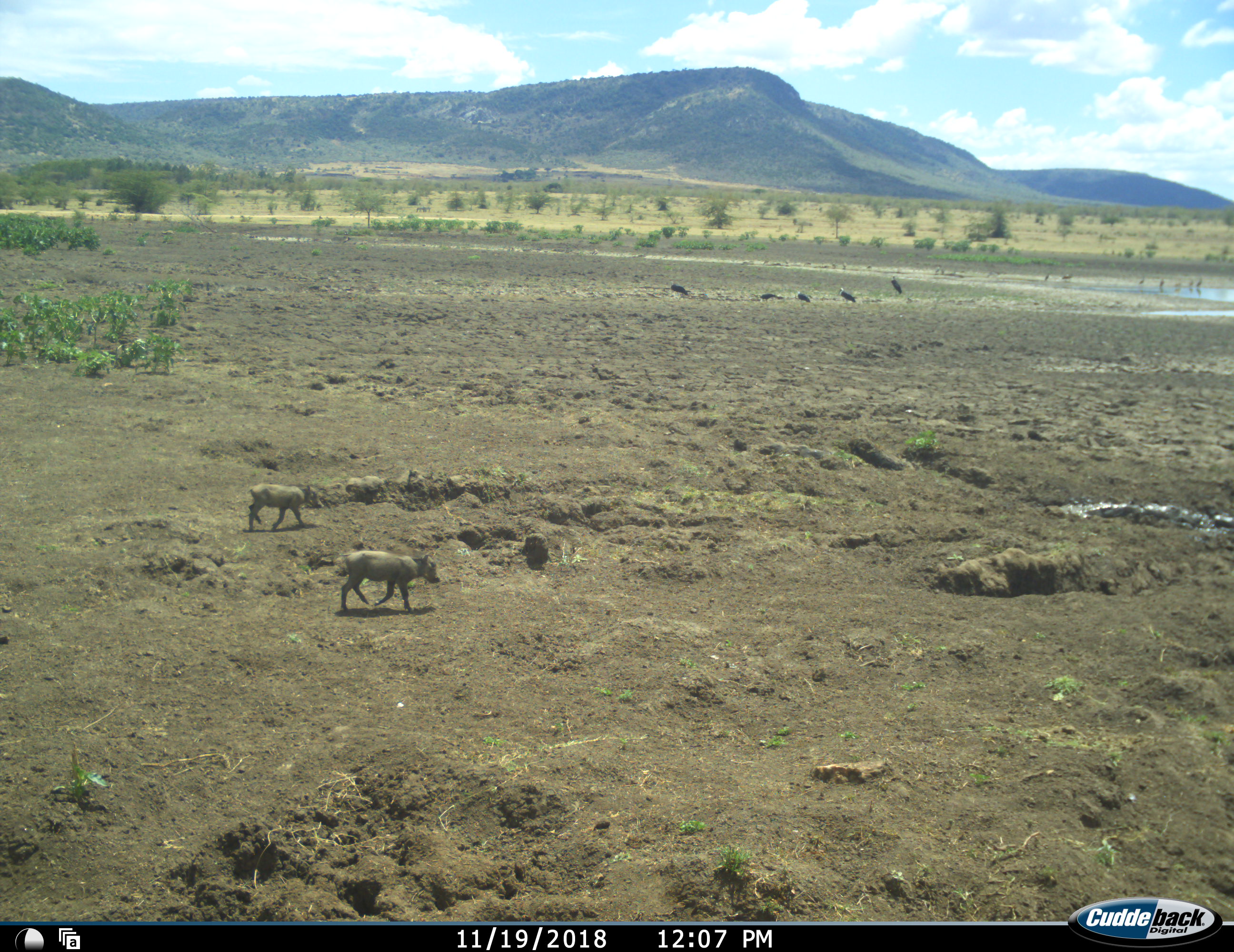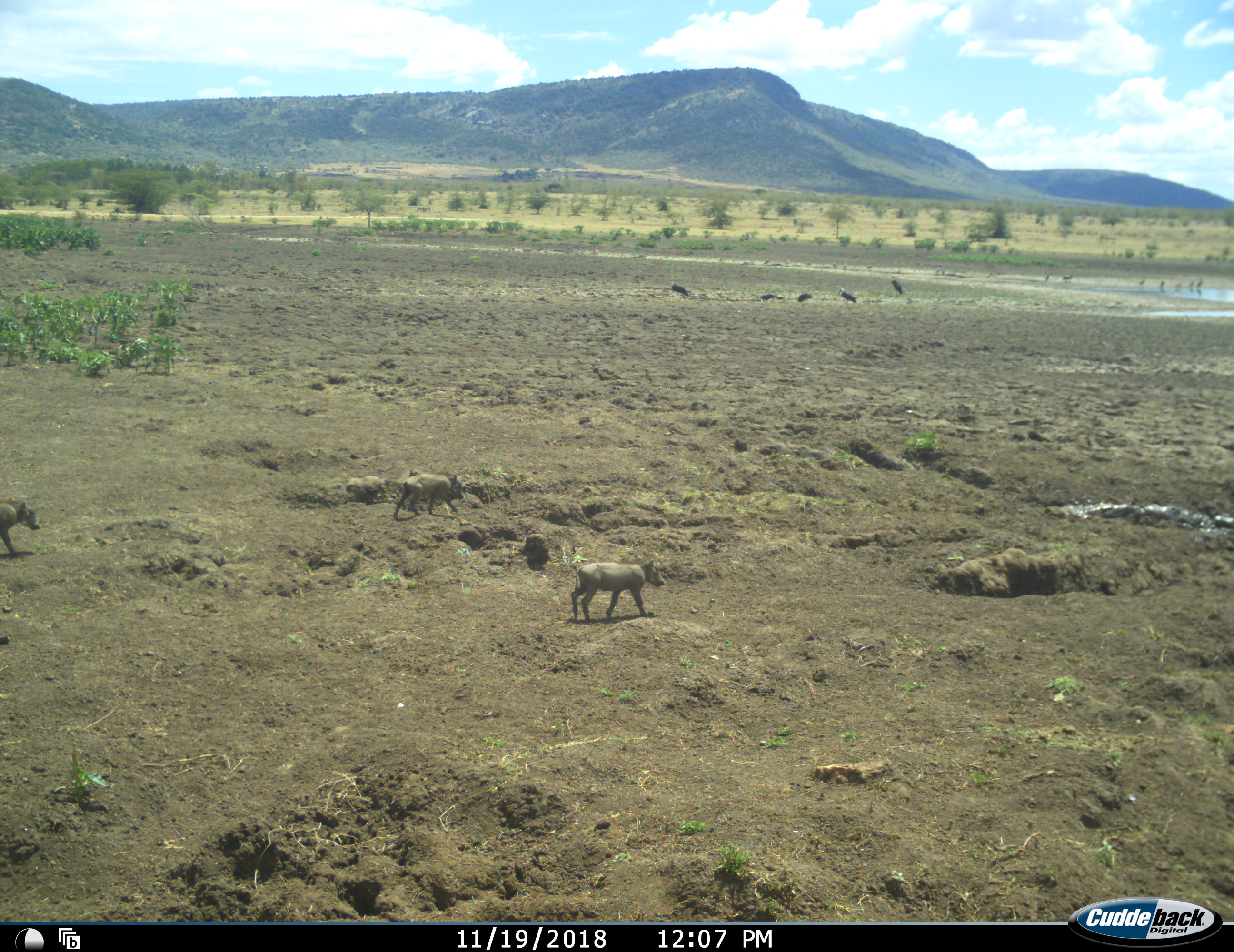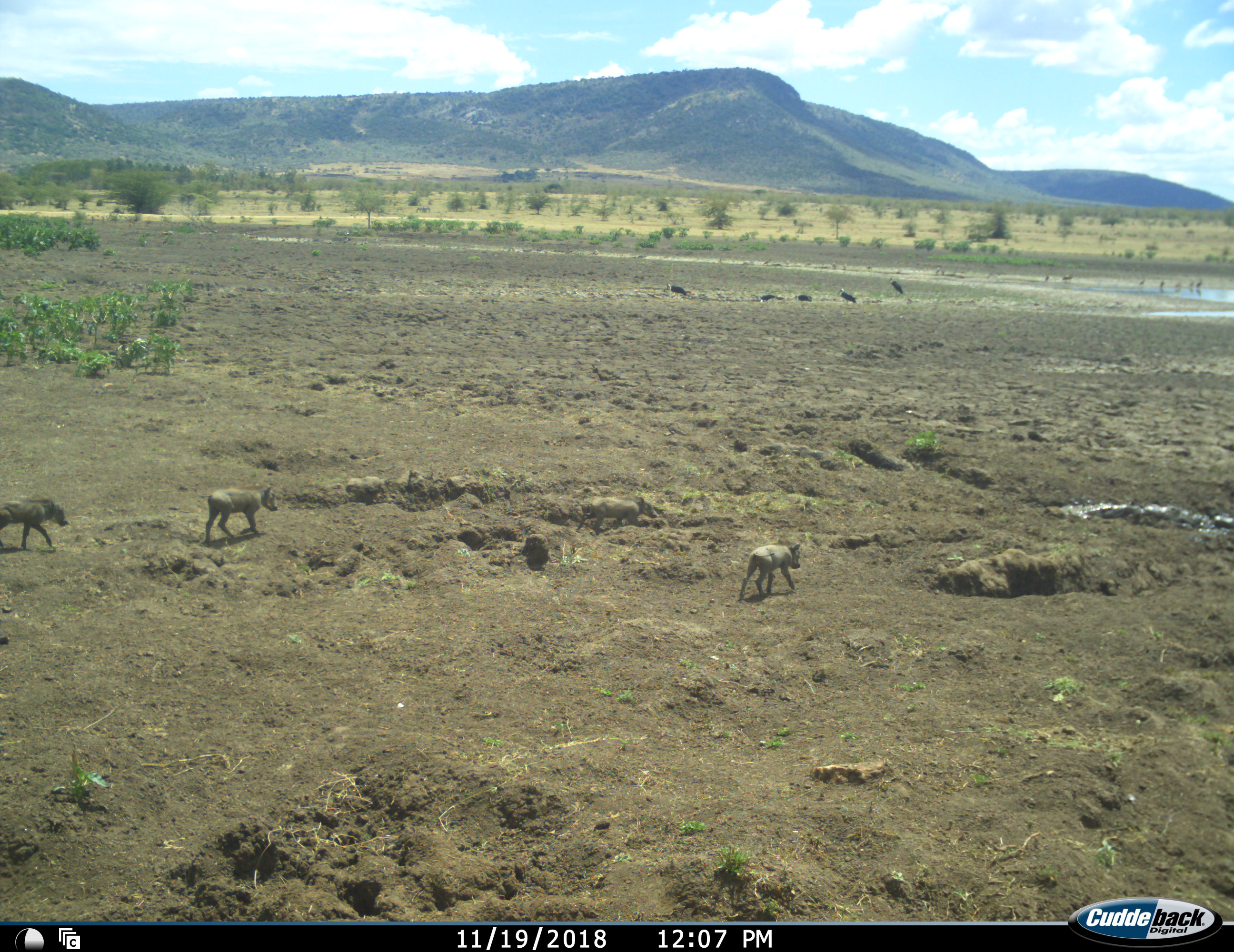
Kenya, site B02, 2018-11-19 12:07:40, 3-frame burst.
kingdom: Animalia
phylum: Chordata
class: Mammalia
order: Artiodactyla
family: Suidae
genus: Phacochoerus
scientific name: Phacochoerus africanus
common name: warthog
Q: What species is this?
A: Warthog (Phacochoerus africanus).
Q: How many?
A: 4.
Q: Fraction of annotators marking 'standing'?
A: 0%.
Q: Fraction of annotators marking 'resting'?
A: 0%.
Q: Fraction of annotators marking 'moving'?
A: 100%.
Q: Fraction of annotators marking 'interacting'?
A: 0%.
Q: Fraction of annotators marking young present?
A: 33%.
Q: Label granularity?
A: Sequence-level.